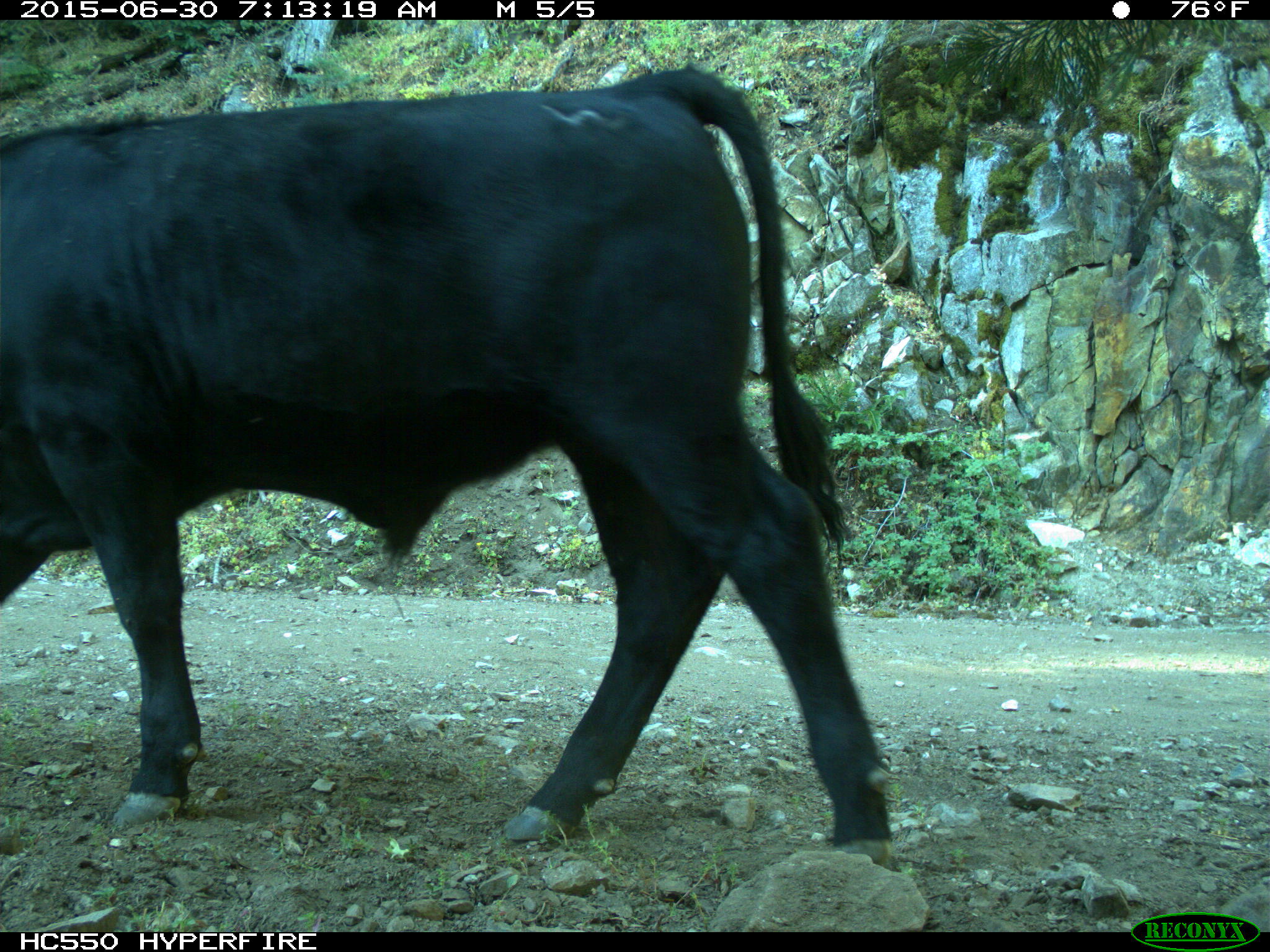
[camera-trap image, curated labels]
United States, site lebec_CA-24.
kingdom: Animalia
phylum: Chordata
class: Mammalia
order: Artiodactyla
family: Bovidae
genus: Bos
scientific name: Bos taurus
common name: domestic cow